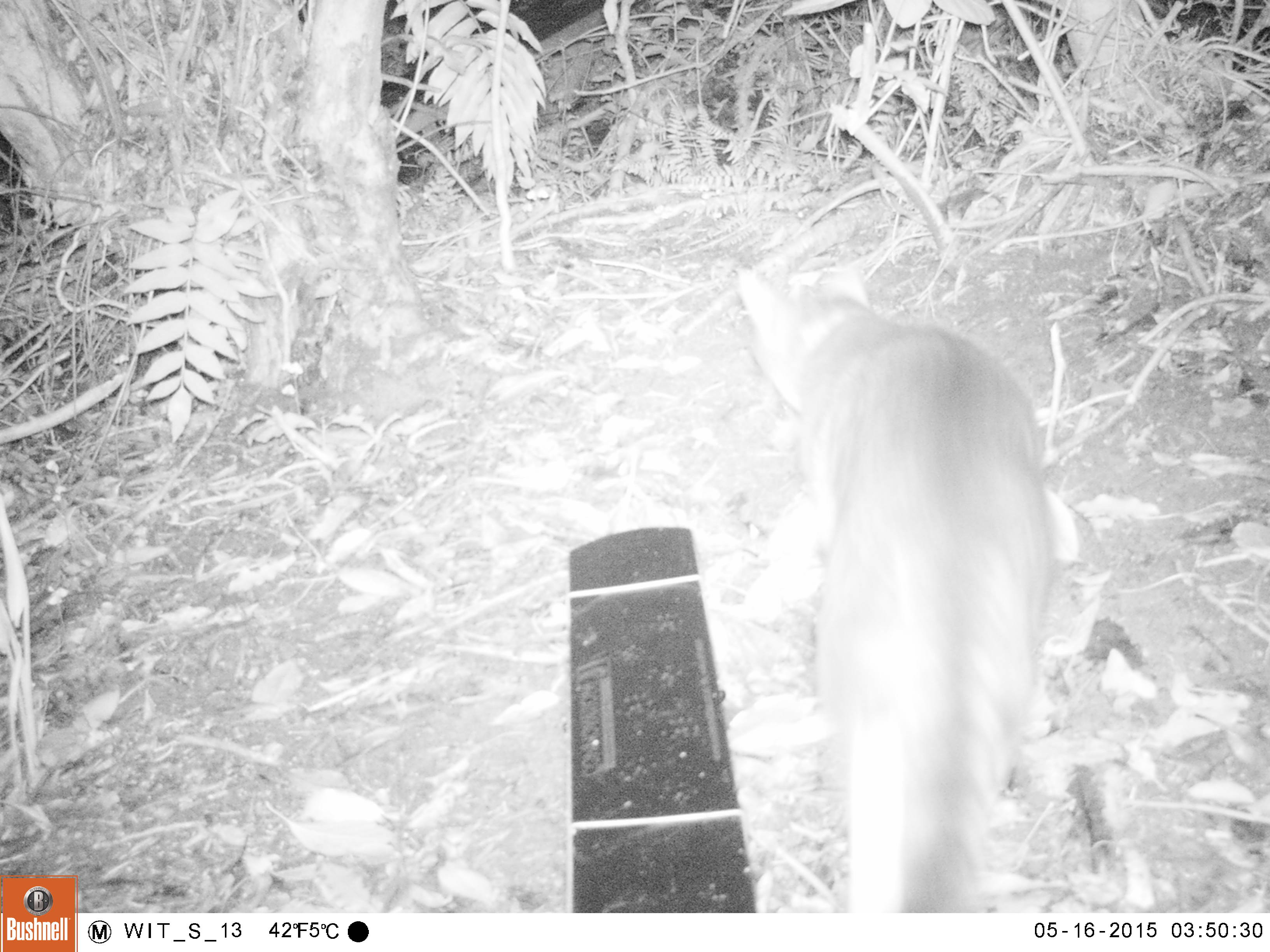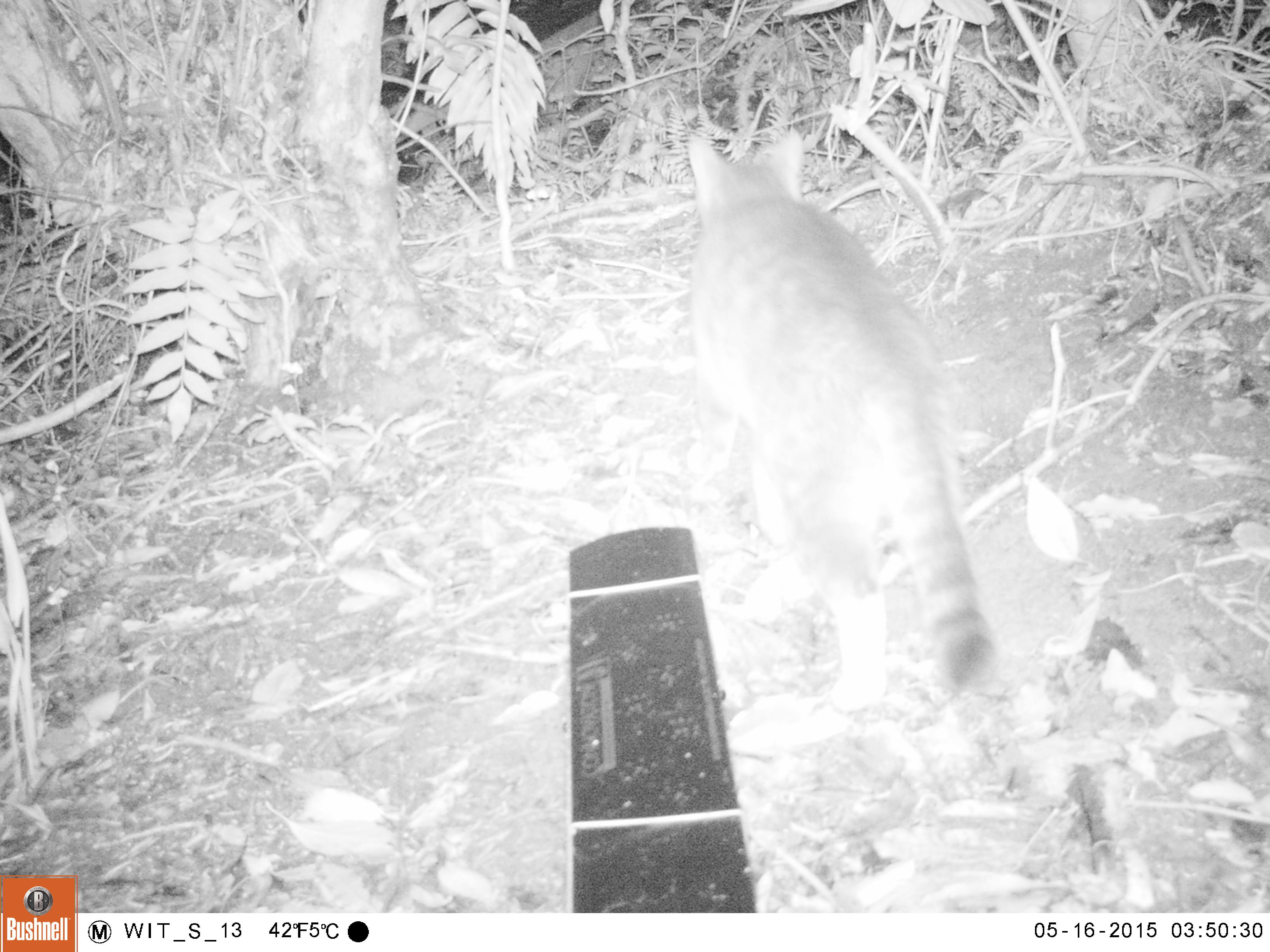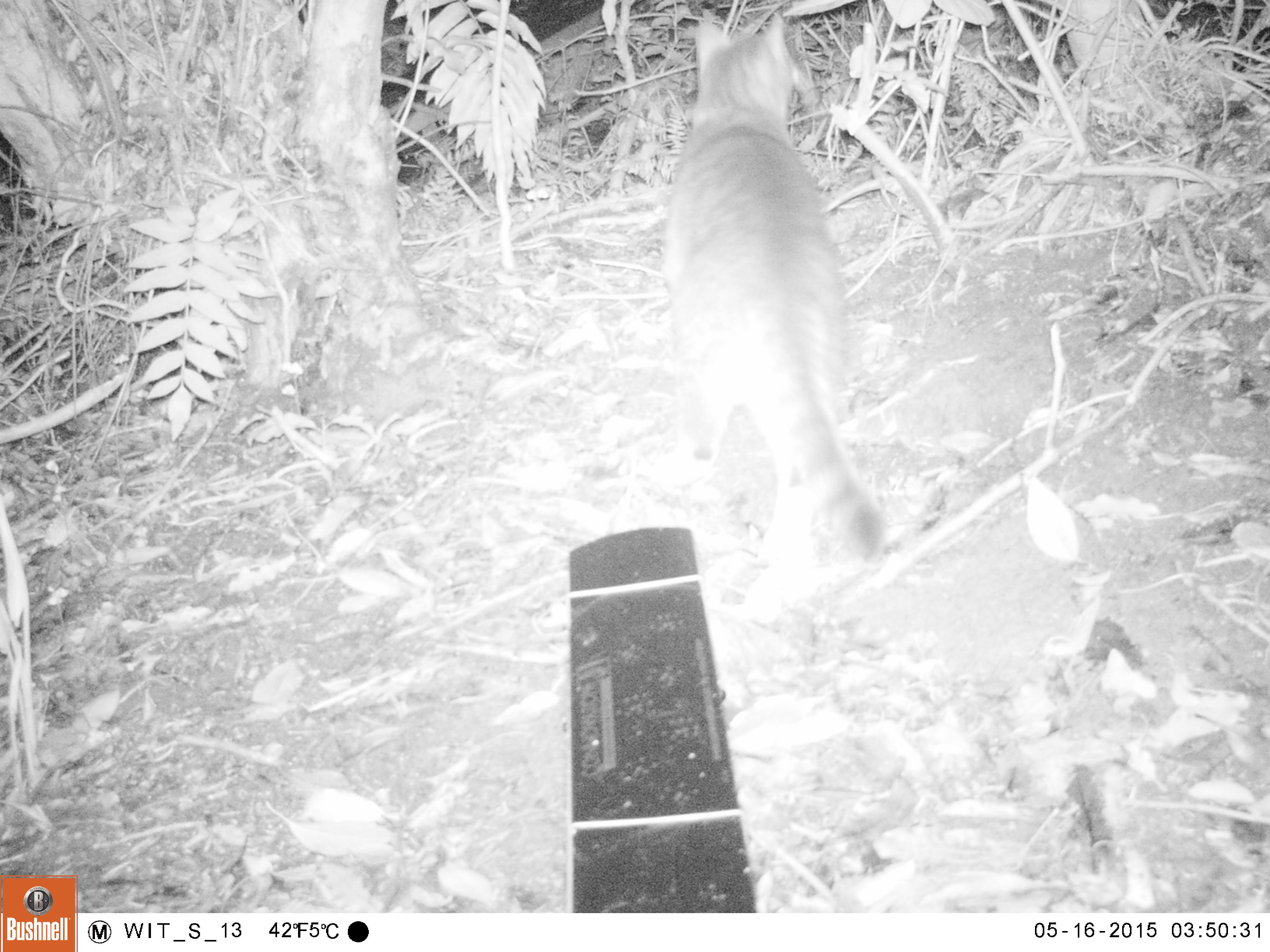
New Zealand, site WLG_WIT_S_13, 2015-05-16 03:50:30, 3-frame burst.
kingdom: Animalia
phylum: Chordata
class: Mammalia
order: Carnivora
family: Felidae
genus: Felis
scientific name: Felis catus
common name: domestic cat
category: cat